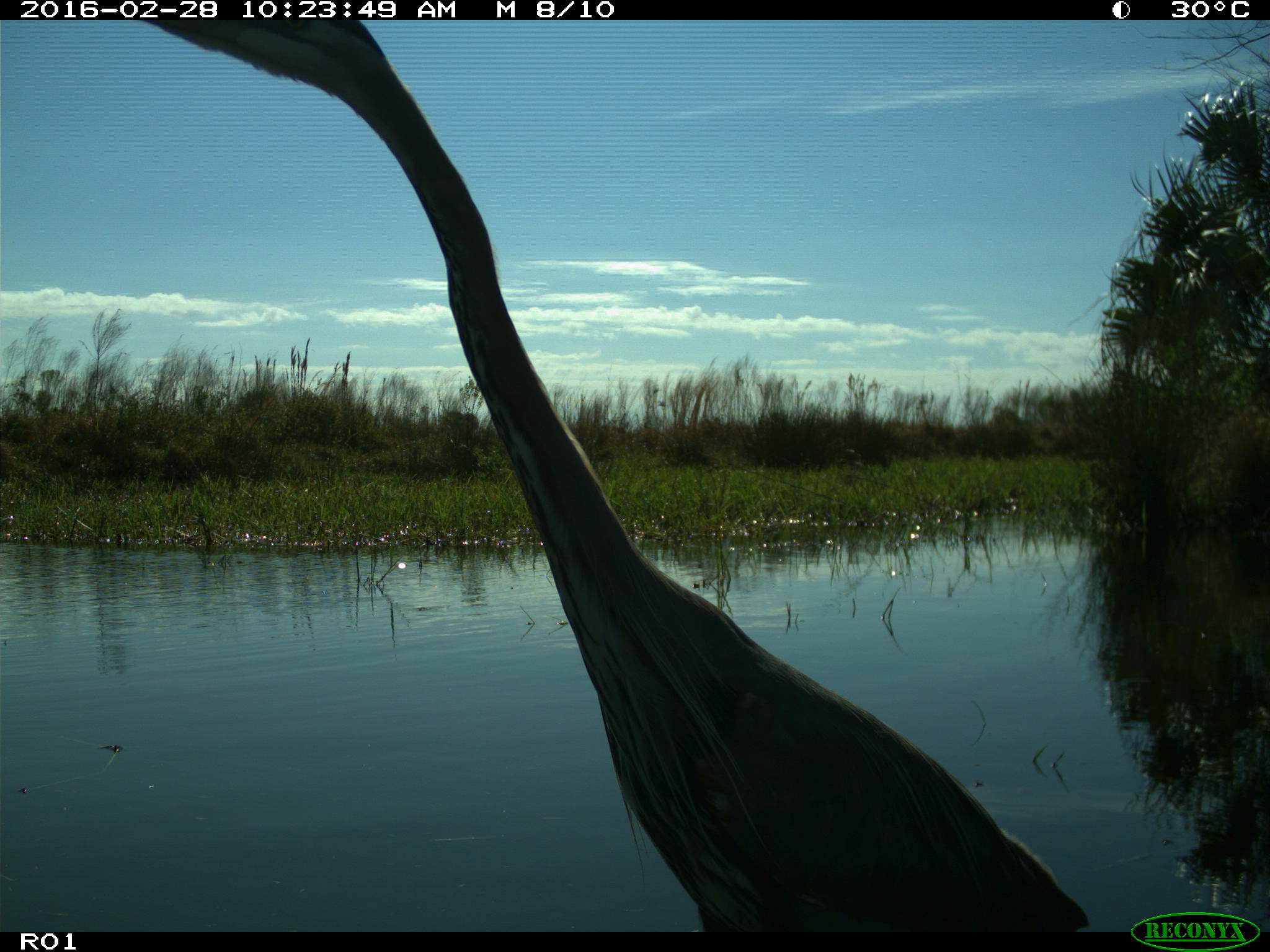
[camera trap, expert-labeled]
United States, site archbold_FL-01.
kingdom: Animalia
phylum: Chordata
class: Aves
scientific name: Aves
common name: birds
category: unidentified bird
Unidentified bird (birds) (Aves).